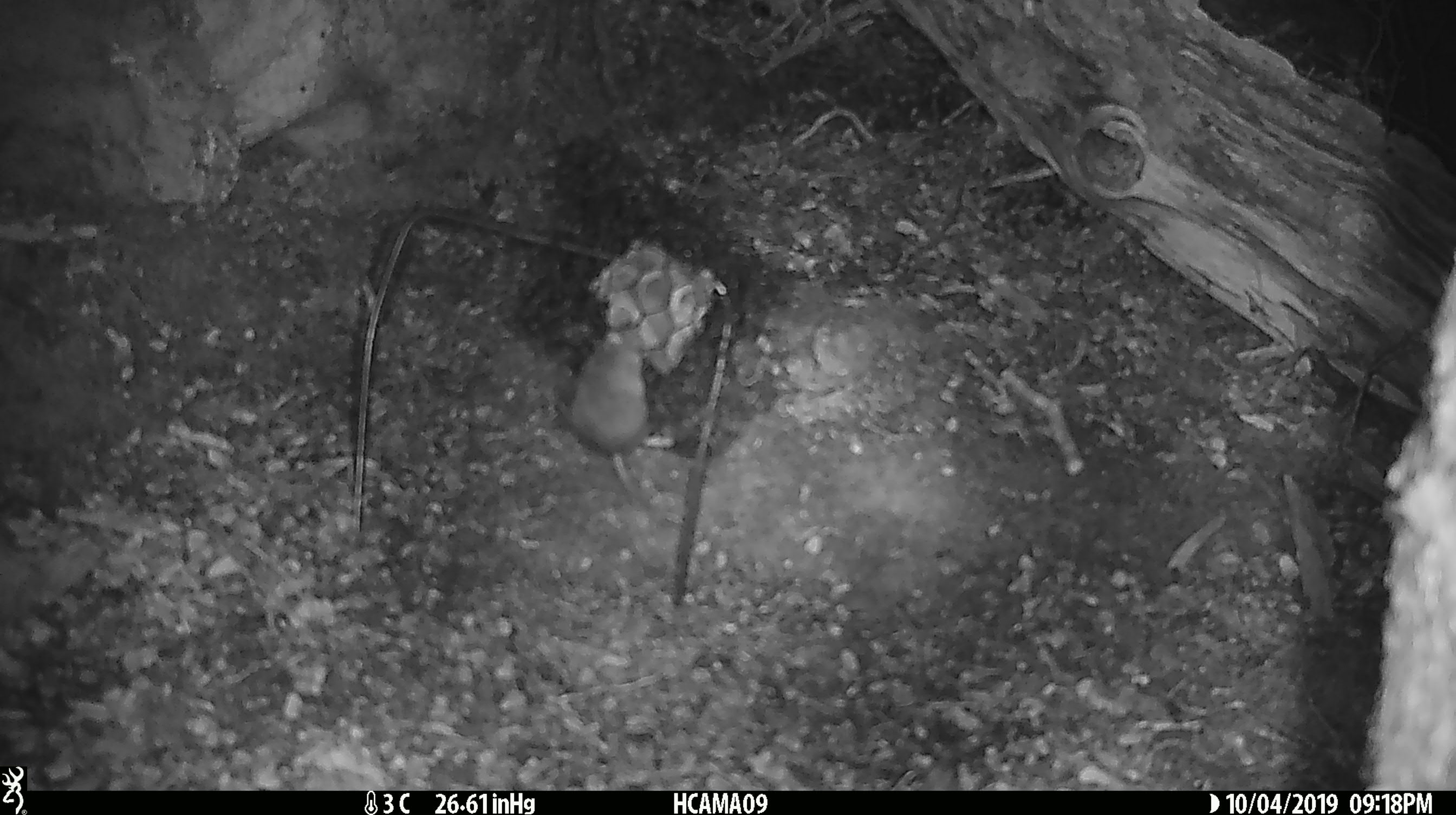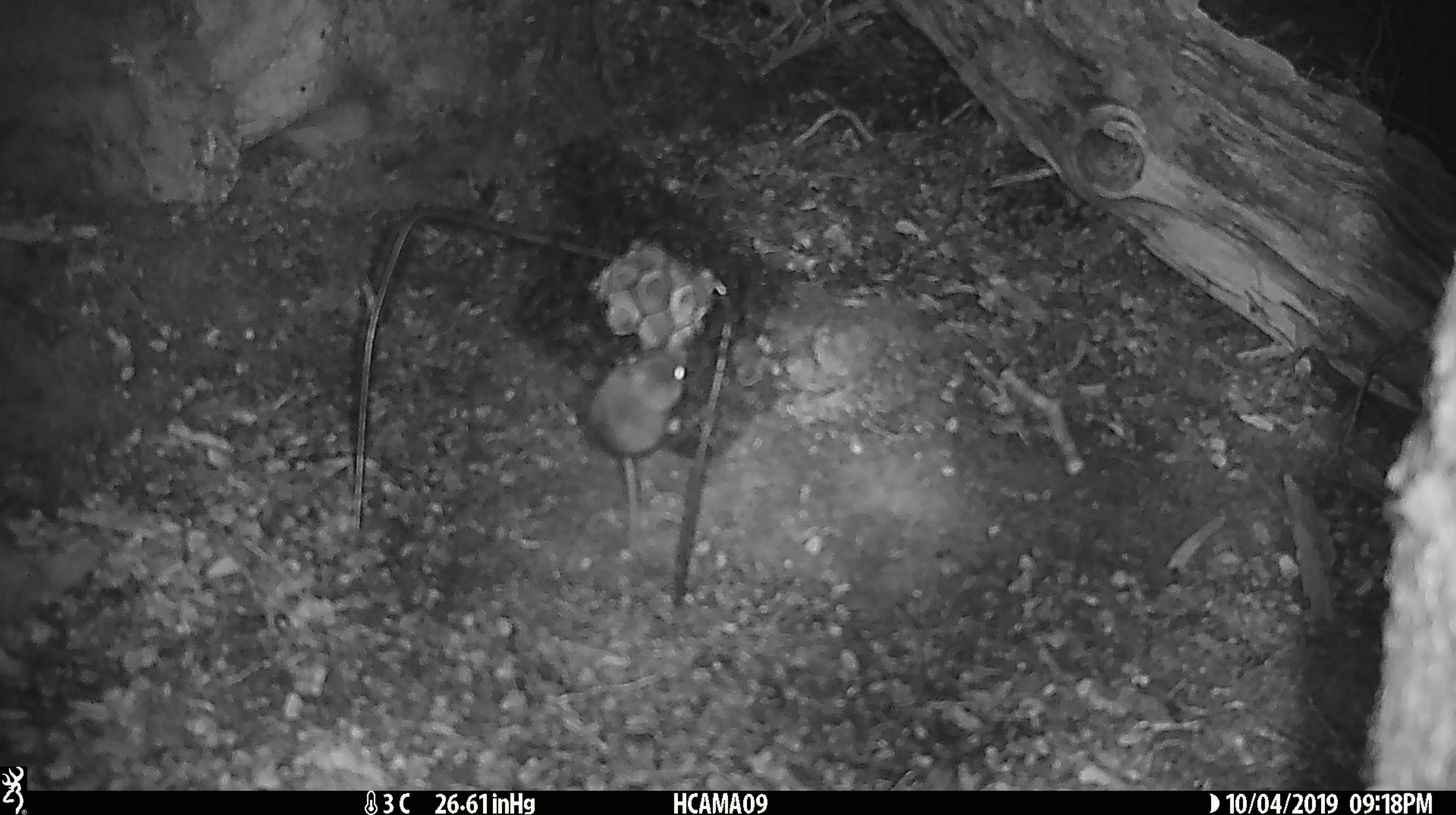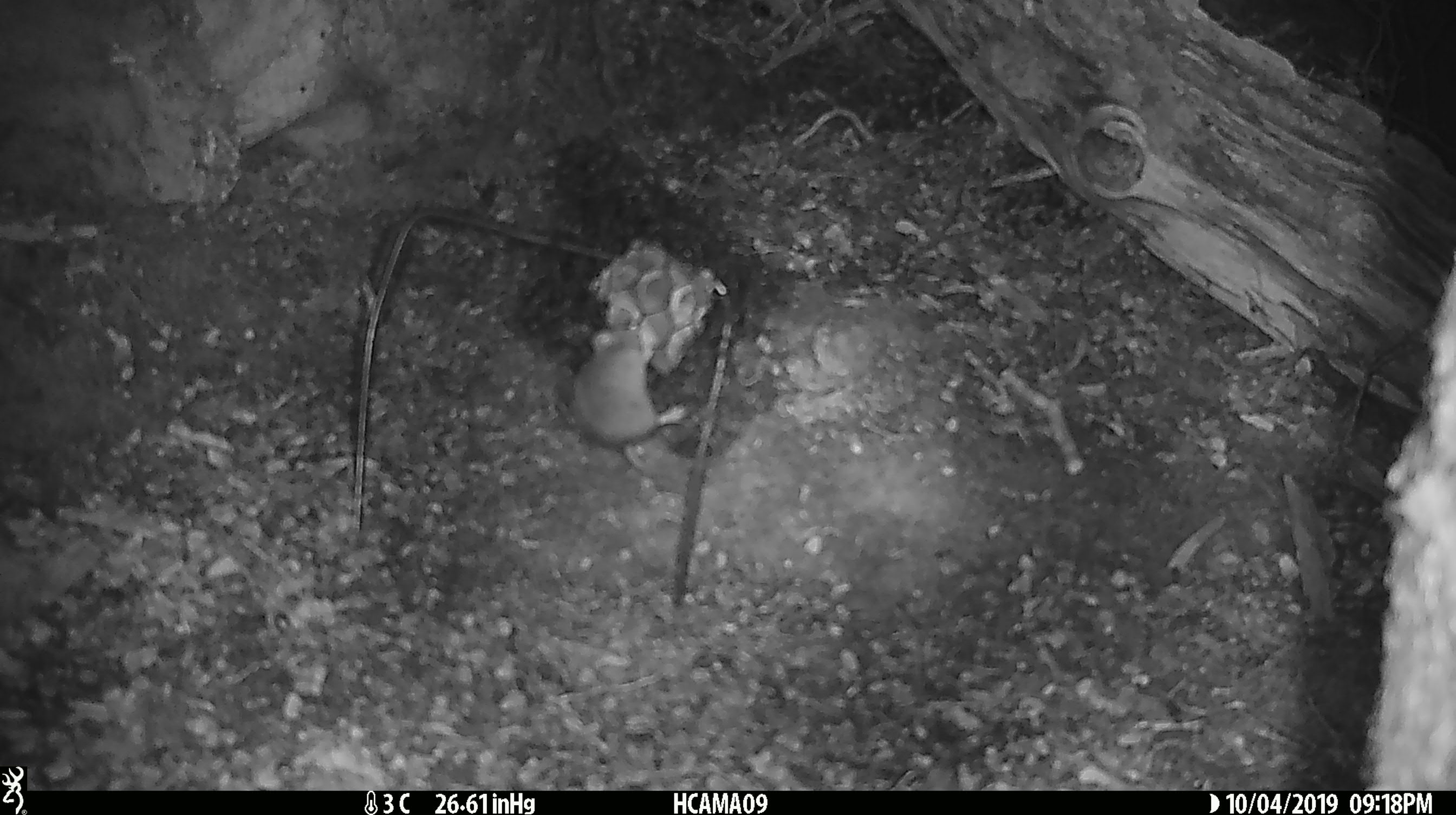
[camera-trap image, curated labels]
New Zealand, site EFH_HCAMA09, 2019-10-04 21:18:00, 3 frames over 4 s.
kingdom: Animalia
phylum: Chordata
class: Mammalia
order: Rodentia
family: Muridae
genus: Mus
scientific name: Mus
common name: mouse